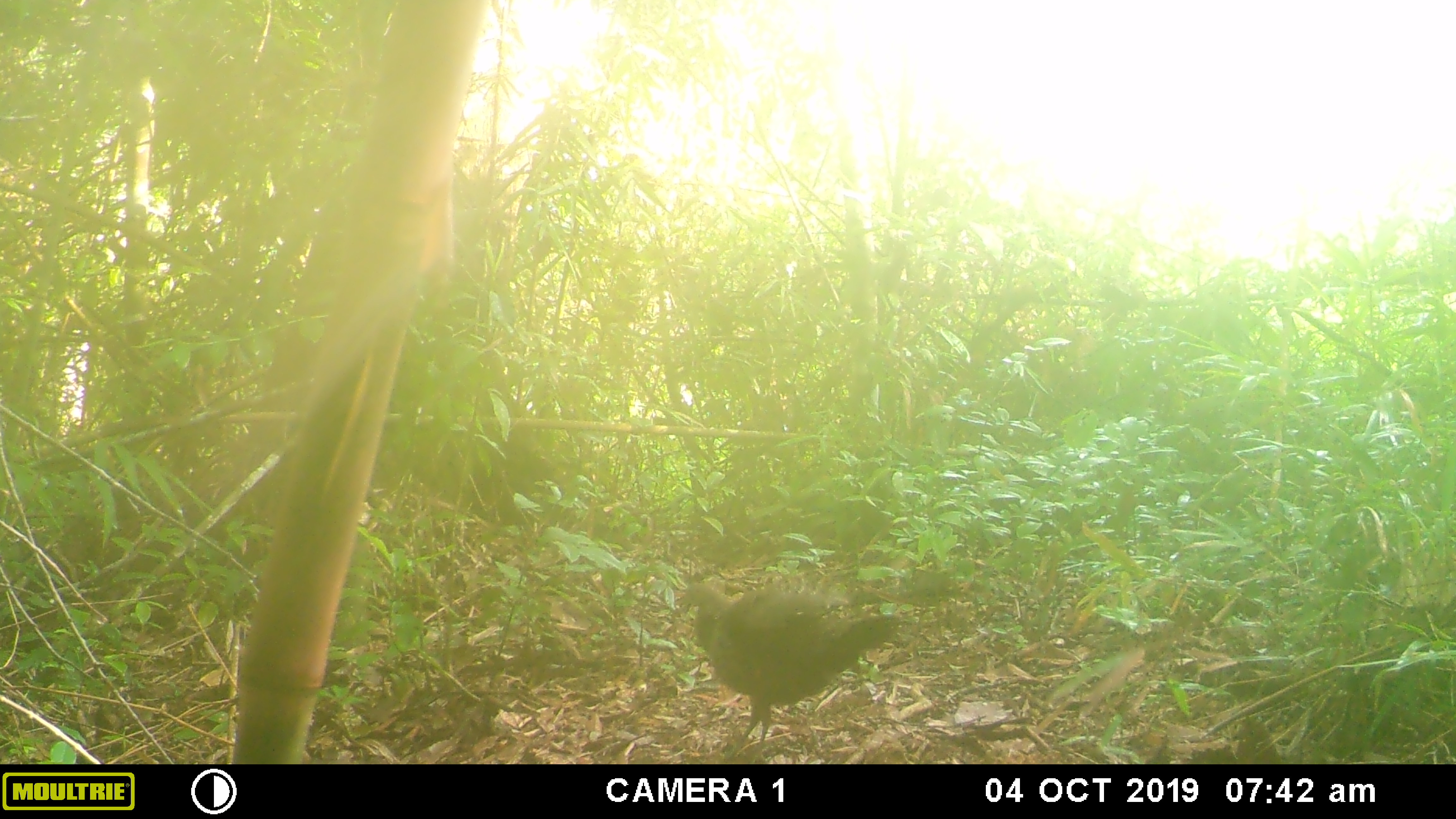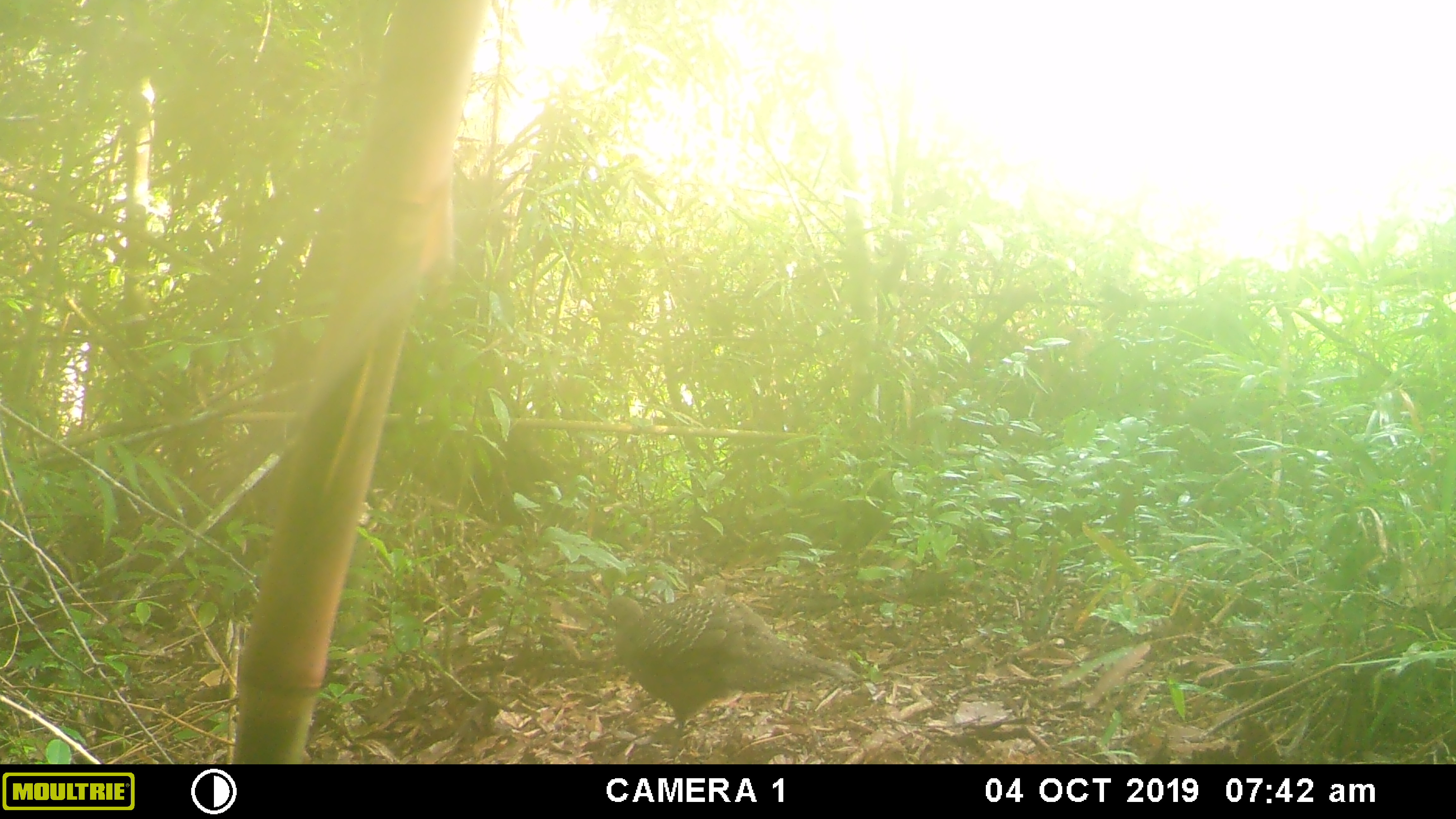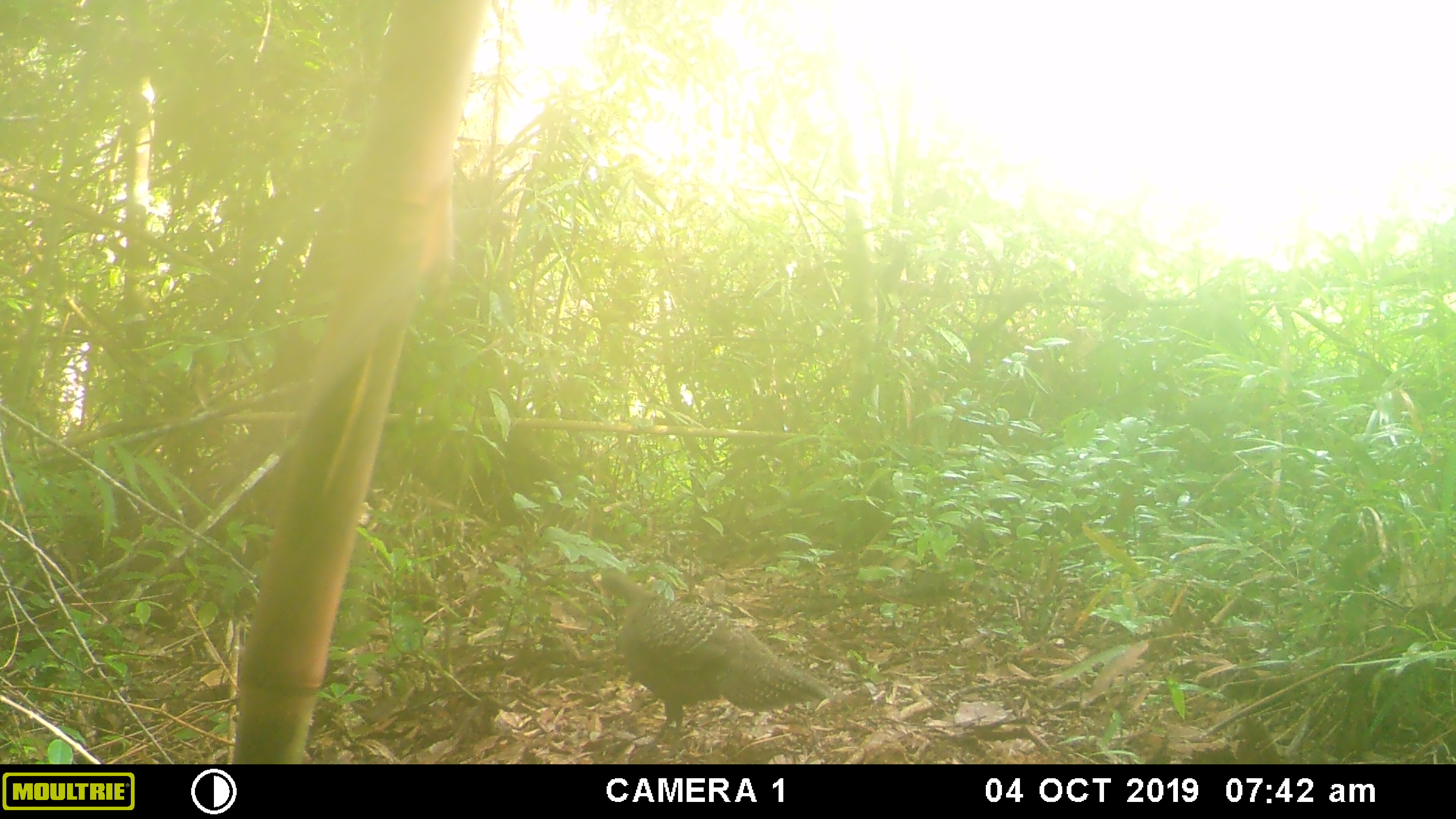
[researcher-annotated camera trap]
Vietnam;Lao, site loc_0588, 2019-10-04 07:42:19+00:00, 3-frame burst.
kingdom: Animalia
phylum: Chordata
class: Aves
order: Galliformes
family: Phasianidae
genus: Polyplectron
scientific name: Polyplectron bicalcaratum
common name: gray peacock-pheasant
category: grey peacock pheasant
Grey peacock pheasant (gray peacock-pheasant) (Polyplectron bicalcaratum). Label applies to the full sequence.